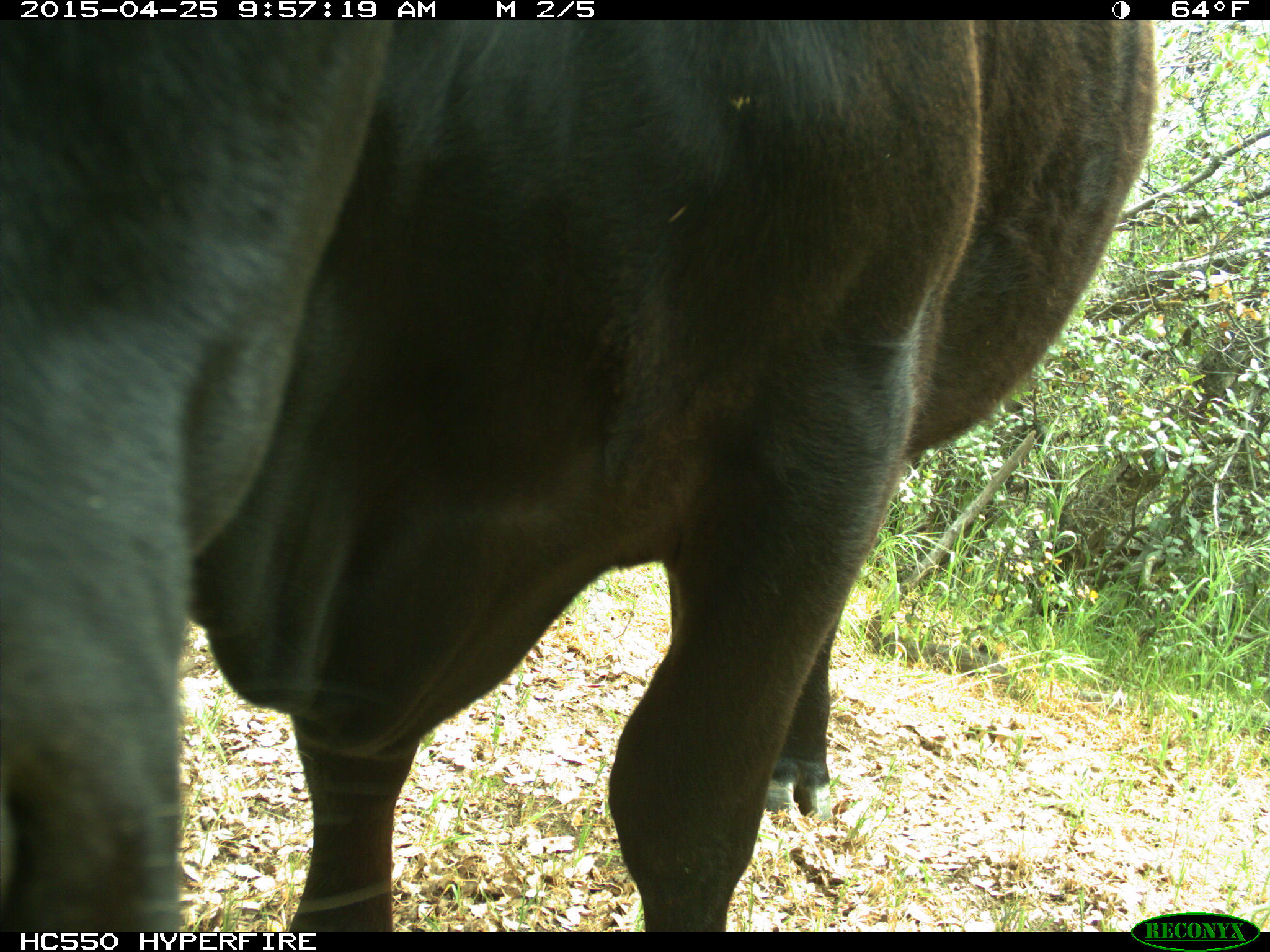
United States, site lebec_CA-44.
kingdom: Animalia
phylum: Chordata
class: Mammalia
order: Artiodactyla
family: Suidae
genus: Sus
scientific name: Sus scrofa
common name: wild boar